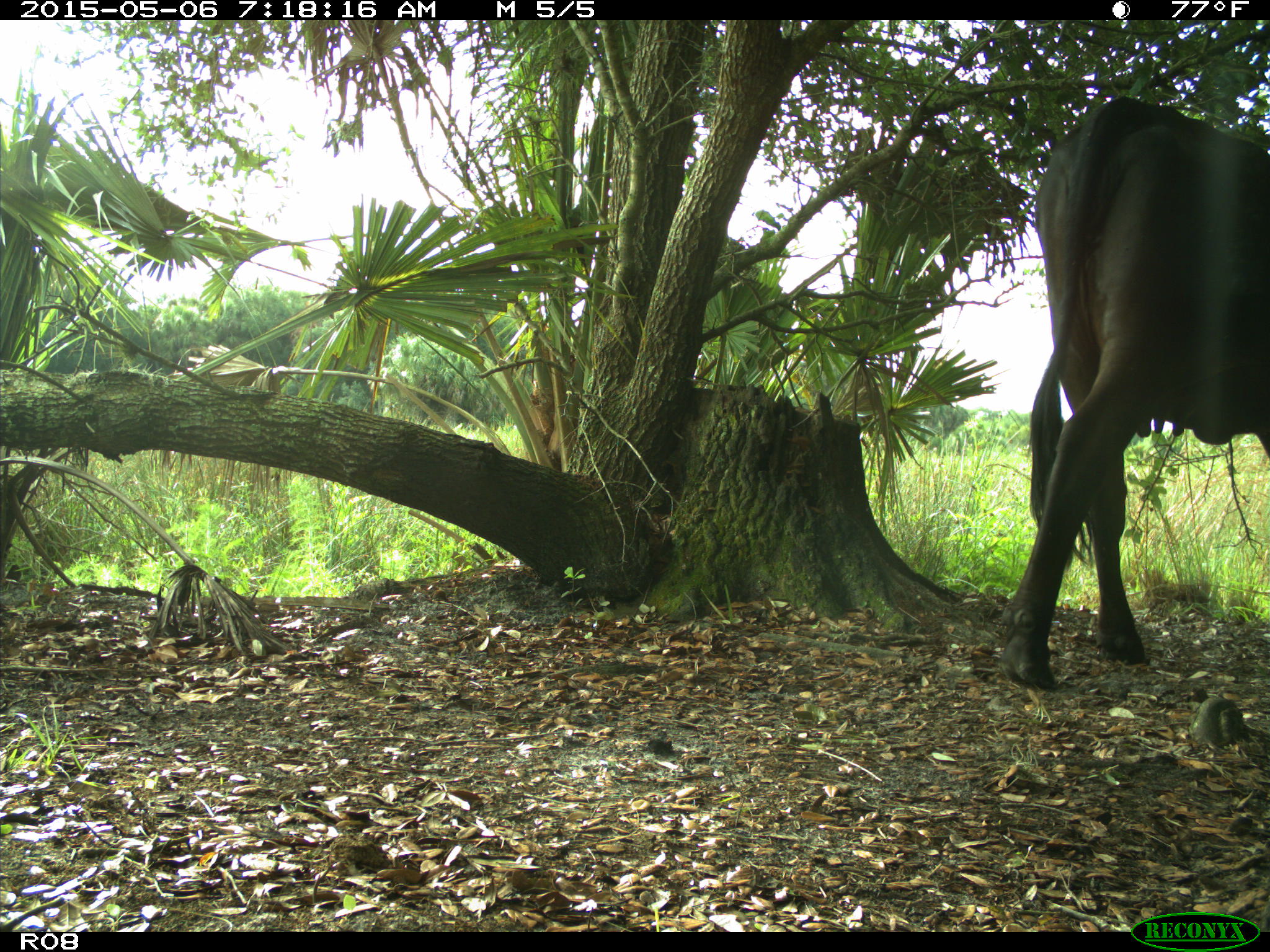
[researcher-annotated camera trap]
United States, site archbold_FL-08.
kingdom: Animalia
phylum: Chordata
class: Mammalia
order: Artiodactyla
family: Bovidae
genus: Bos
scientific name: Bos taurus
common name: domestic cow